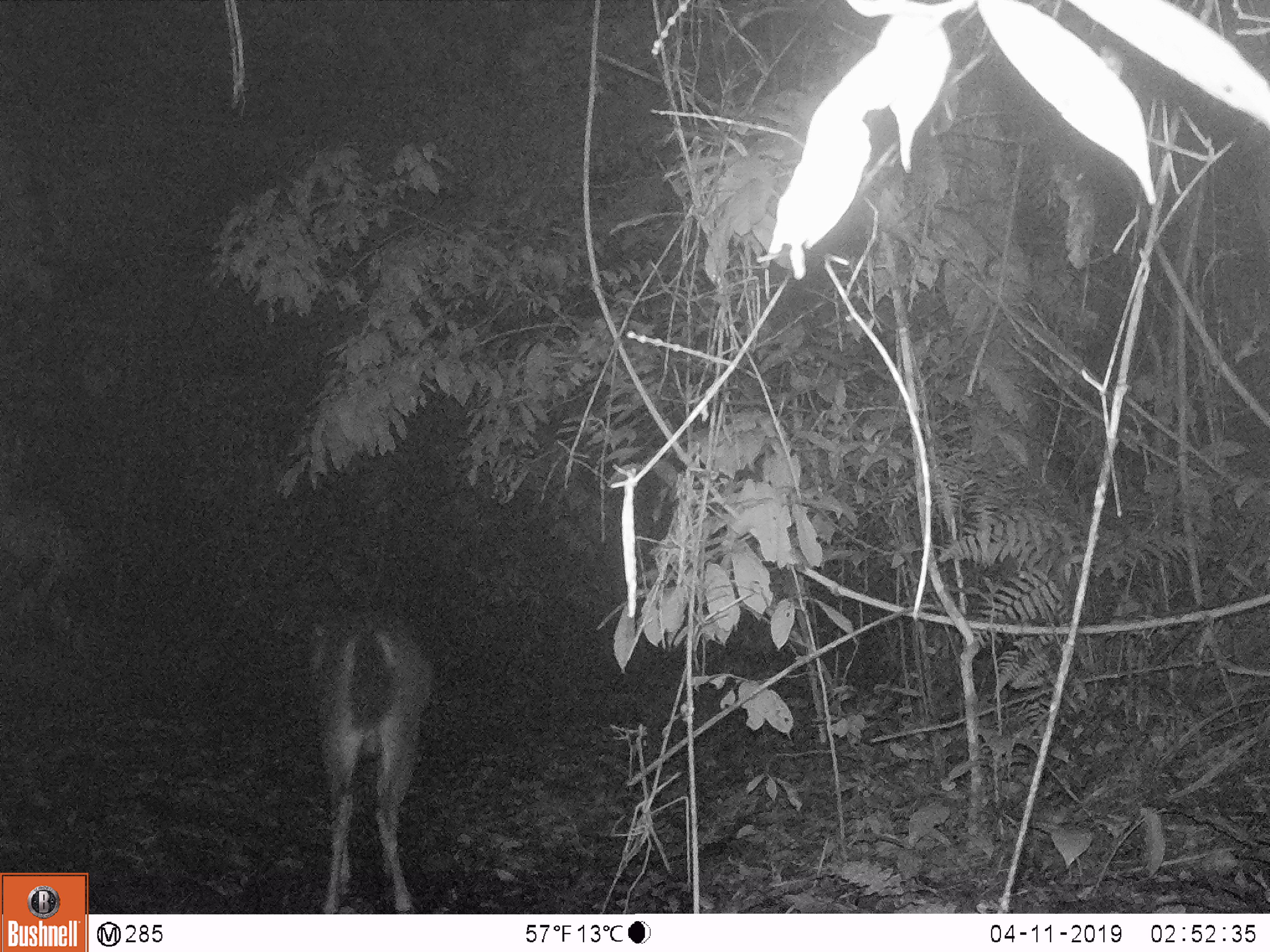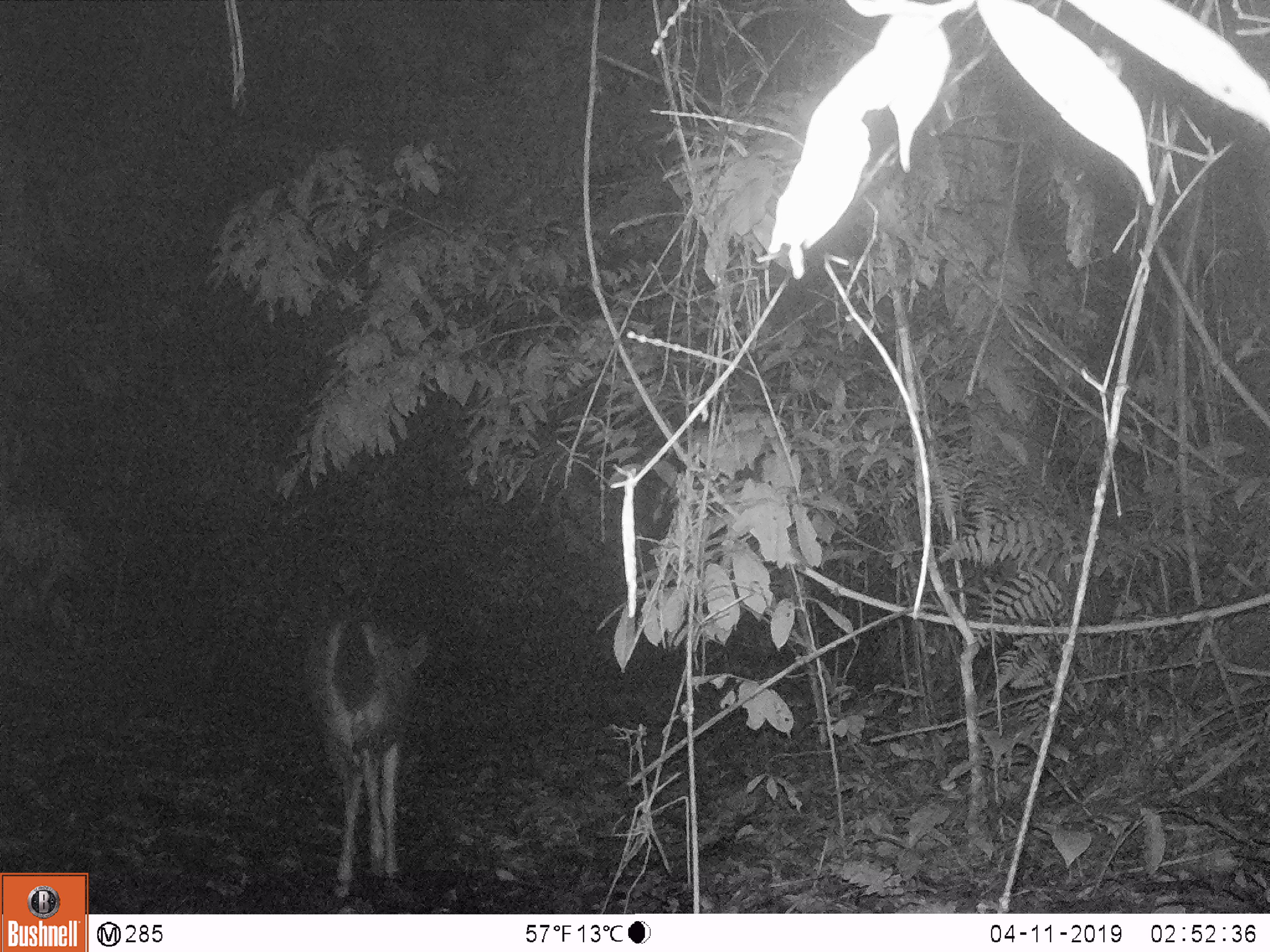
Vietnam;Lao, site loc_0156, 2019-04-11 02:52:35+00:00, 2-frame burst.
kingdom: Animalia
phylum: Chordata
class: Mammalia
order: Artiodactyla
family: Cervidae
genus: Rusa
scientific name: Rusa unicolor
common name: sambar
Sambar (Rusa unicolor). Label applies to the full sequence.